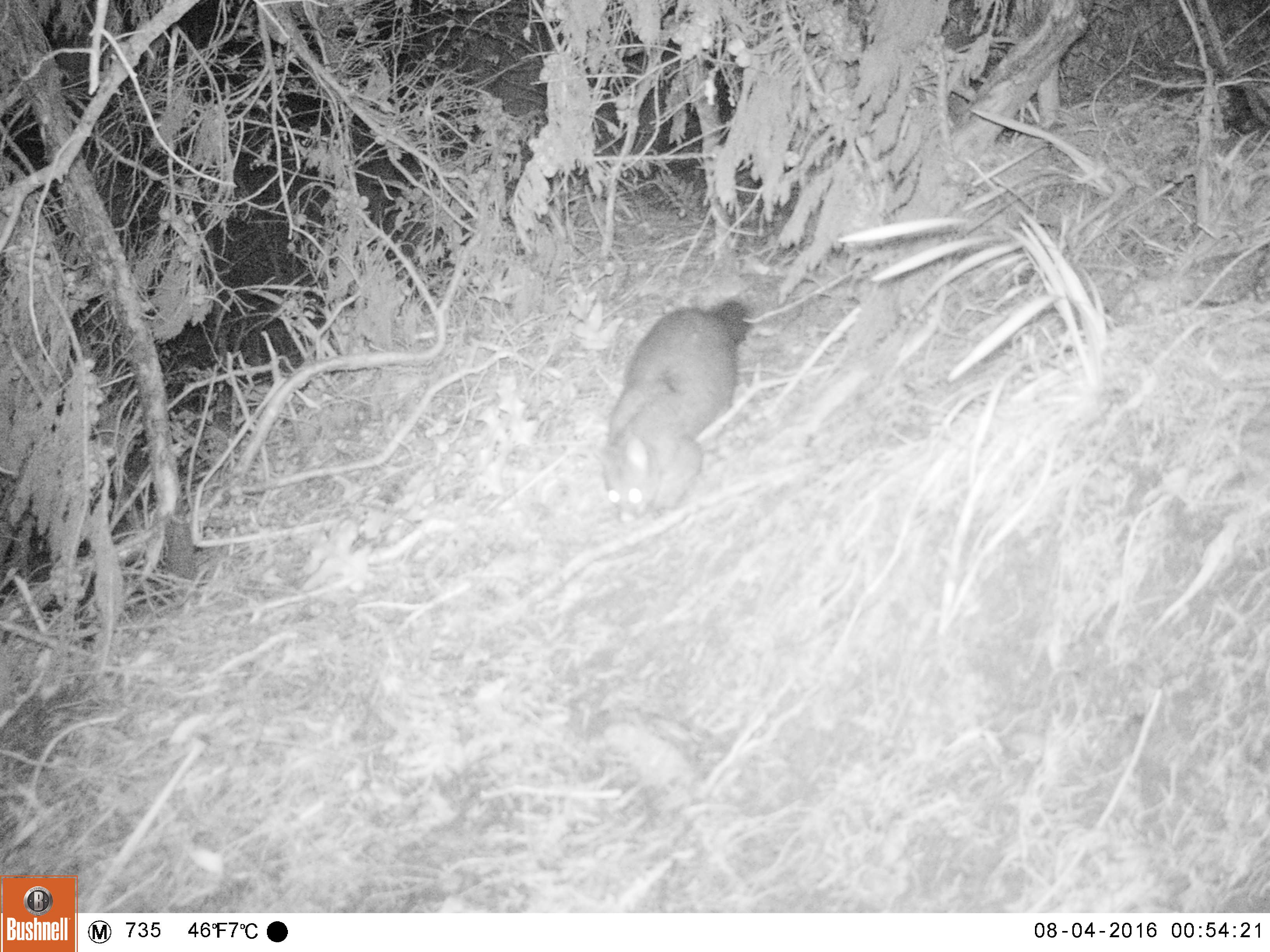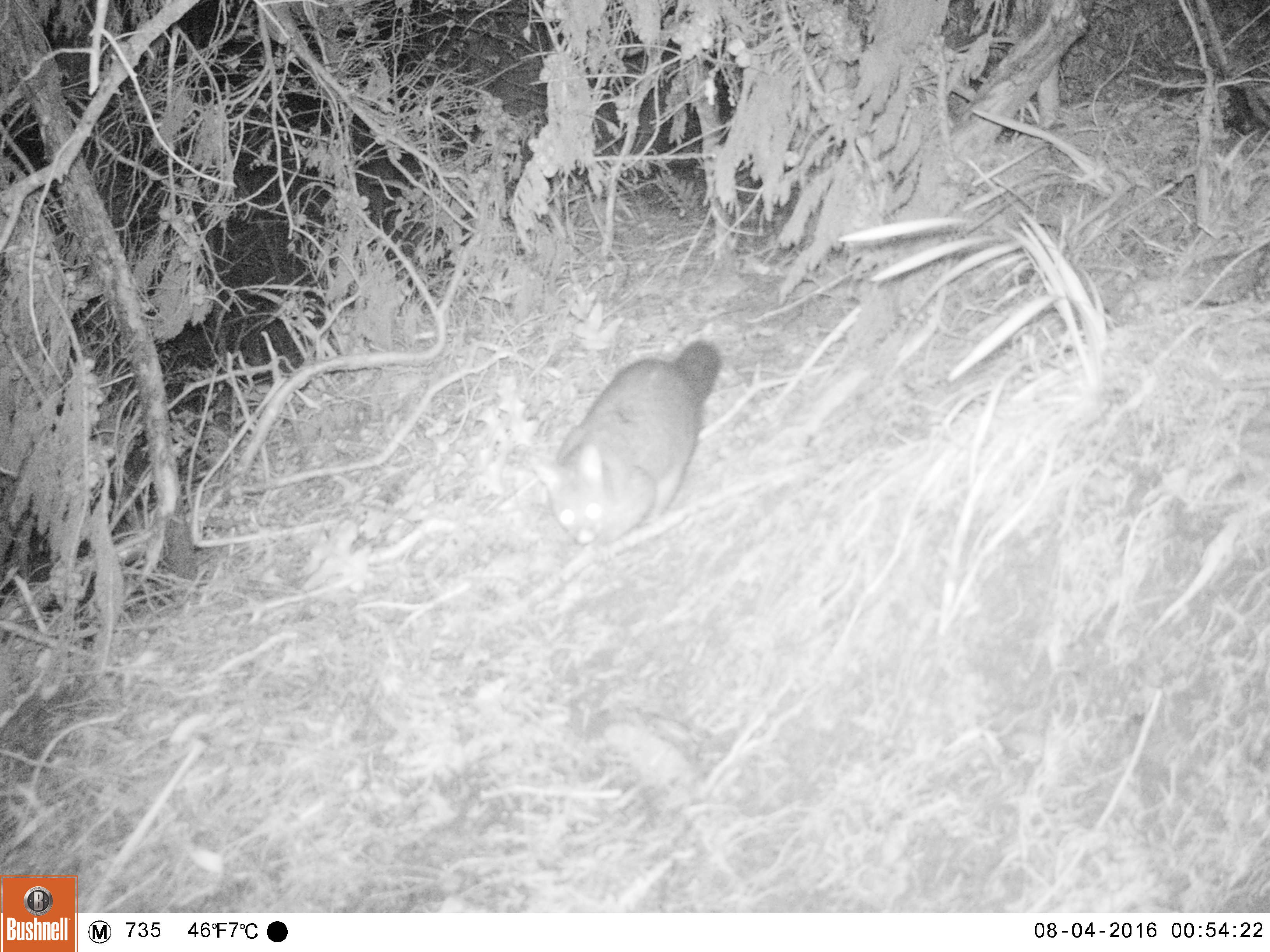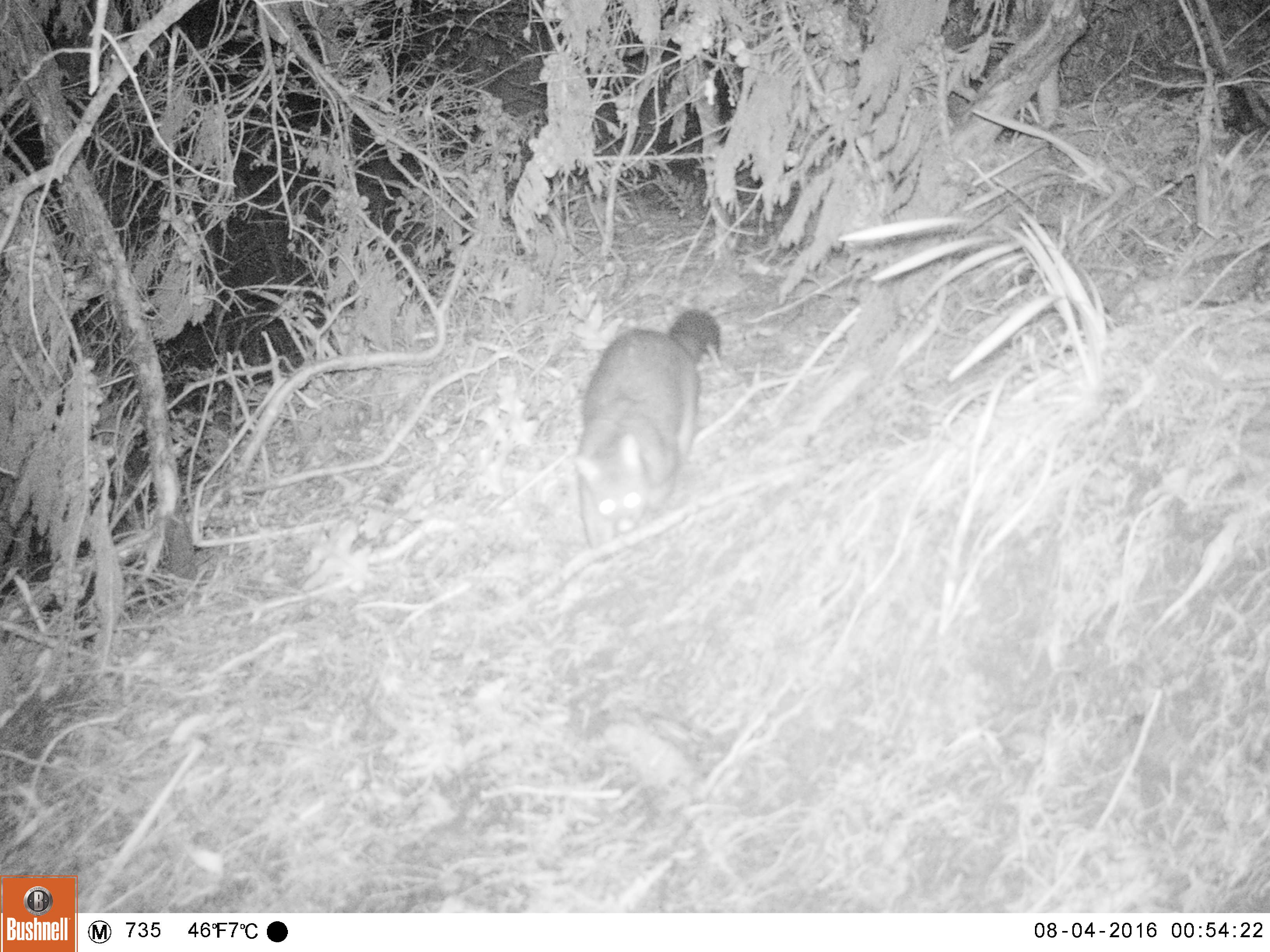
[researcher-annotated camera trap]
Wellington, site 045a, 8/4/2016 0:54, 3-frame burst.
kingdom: Animalia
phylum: Chordata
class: Mammalia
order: Didelphimorphia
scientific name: Didelphimorphia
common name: possum